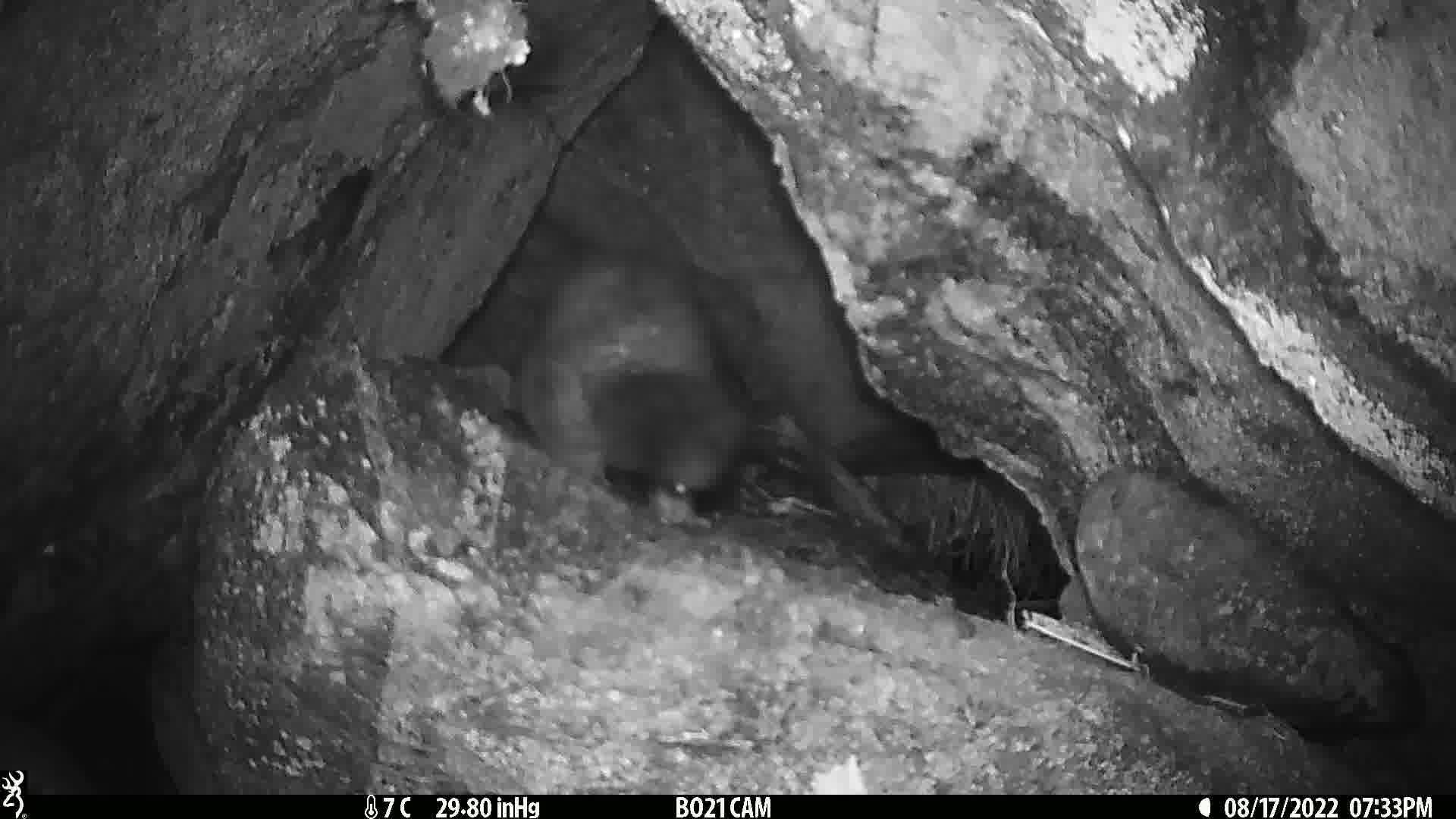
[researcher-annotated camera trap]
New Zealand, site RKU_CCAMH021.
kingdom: Animalia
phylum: Chordata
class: Mammalia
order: Diprotodontia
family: Phalangeridae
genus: Trichosurus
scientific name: Trichosurus vulpecula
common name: common brushtail possum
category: possum